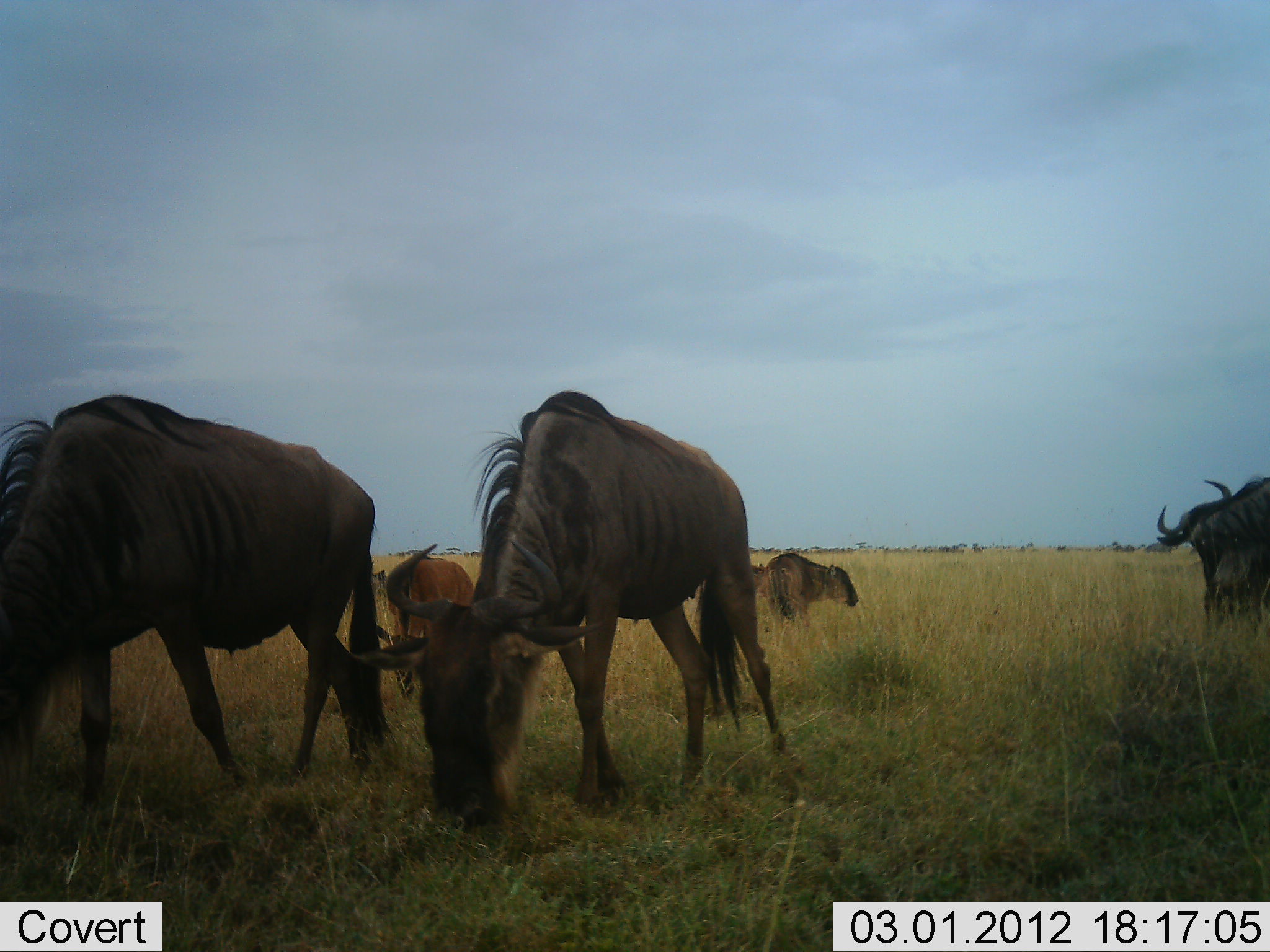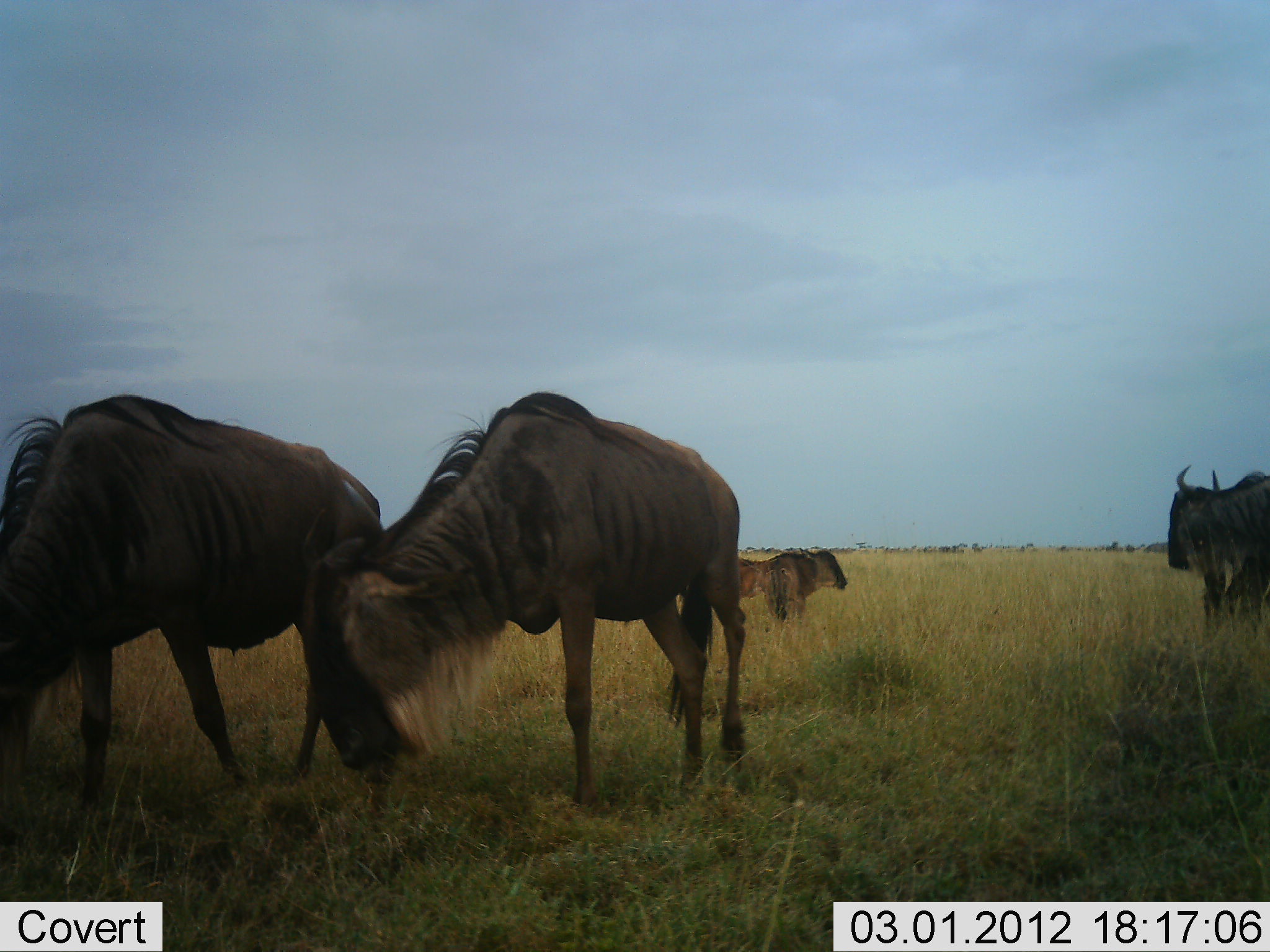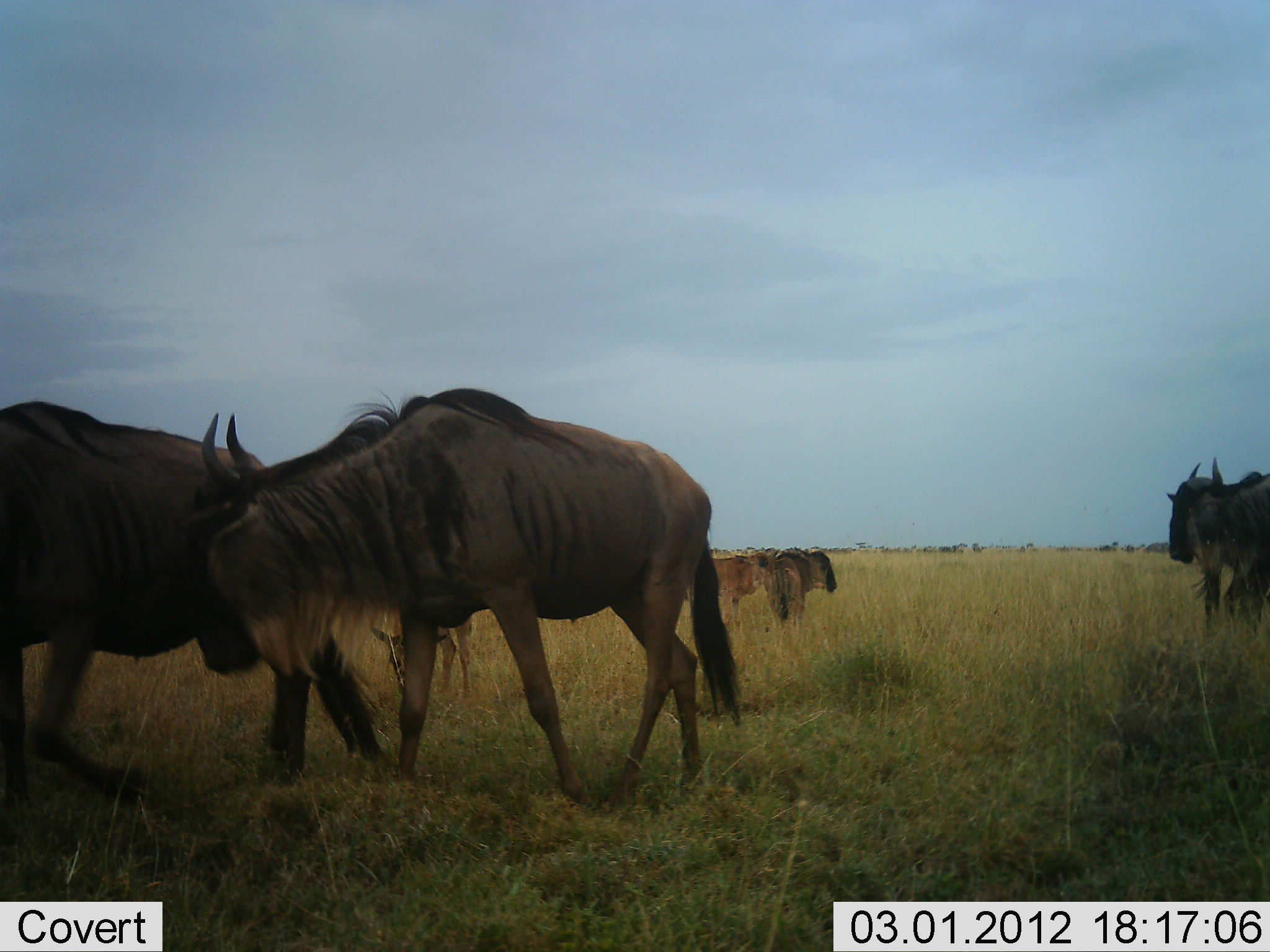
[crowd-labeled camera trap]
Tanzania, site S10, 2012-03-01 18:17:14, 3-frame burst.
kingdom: Animalia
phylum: Chordata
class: Mammalia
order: Artiodactyla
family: Bovidae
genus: Connochaetes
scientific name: Connochaetes taurinus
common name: blue wildebeest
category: wildebeest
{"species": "wildebeest (blue wildebeest) (Connochaetes taurinus)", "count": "6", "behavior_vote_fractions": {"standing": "73%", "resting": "9%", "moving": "27%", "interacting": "0%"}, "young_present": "45%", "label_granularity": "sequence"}